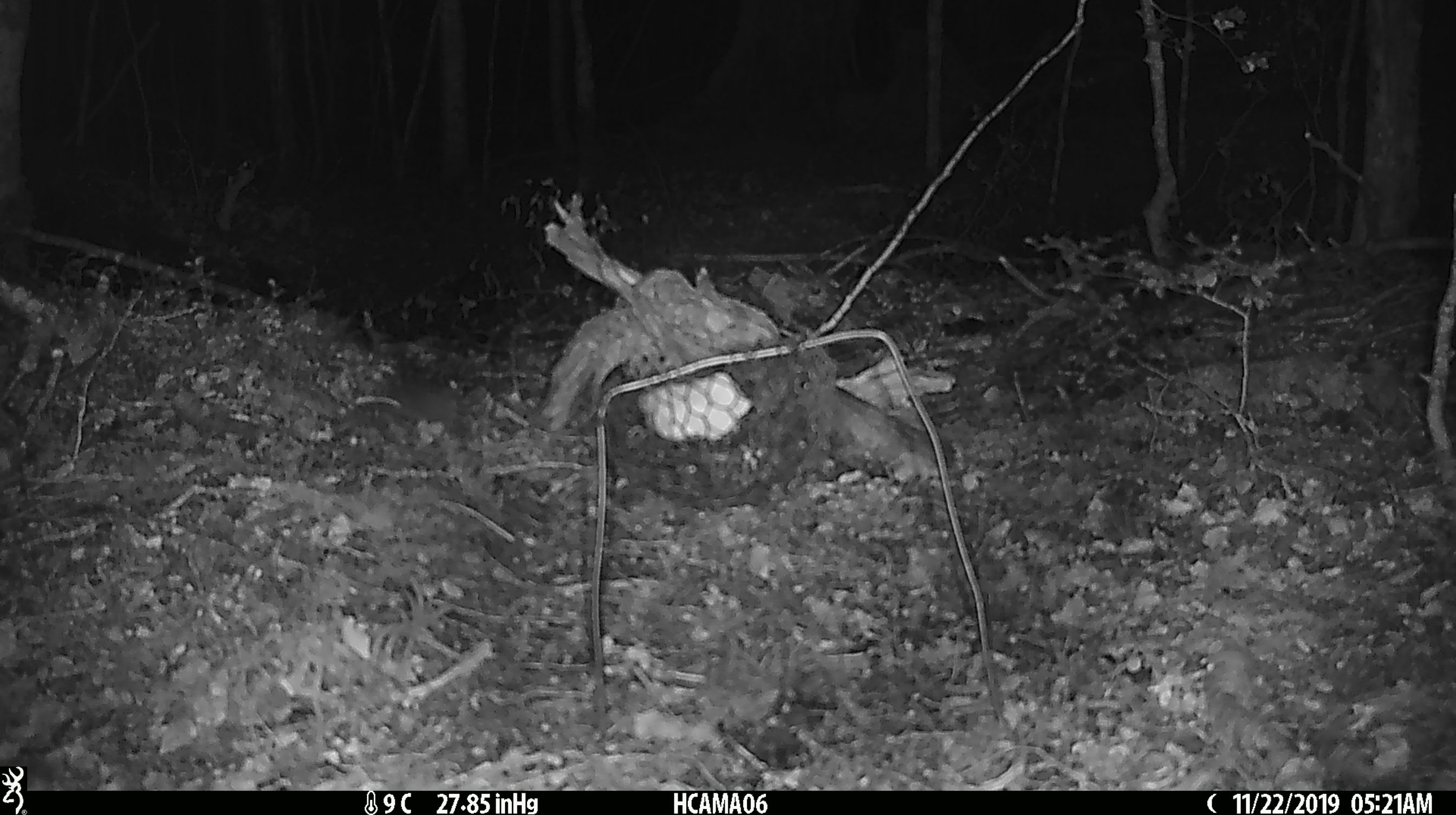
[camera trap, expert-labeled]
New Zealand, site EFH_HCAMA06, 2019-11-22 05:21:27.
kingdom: Animalia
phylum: Chordata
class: Mammalia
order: Rodentia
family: Muridae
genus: Mus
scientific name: Mus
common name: mouse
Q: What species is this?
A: Mouse (Mus).